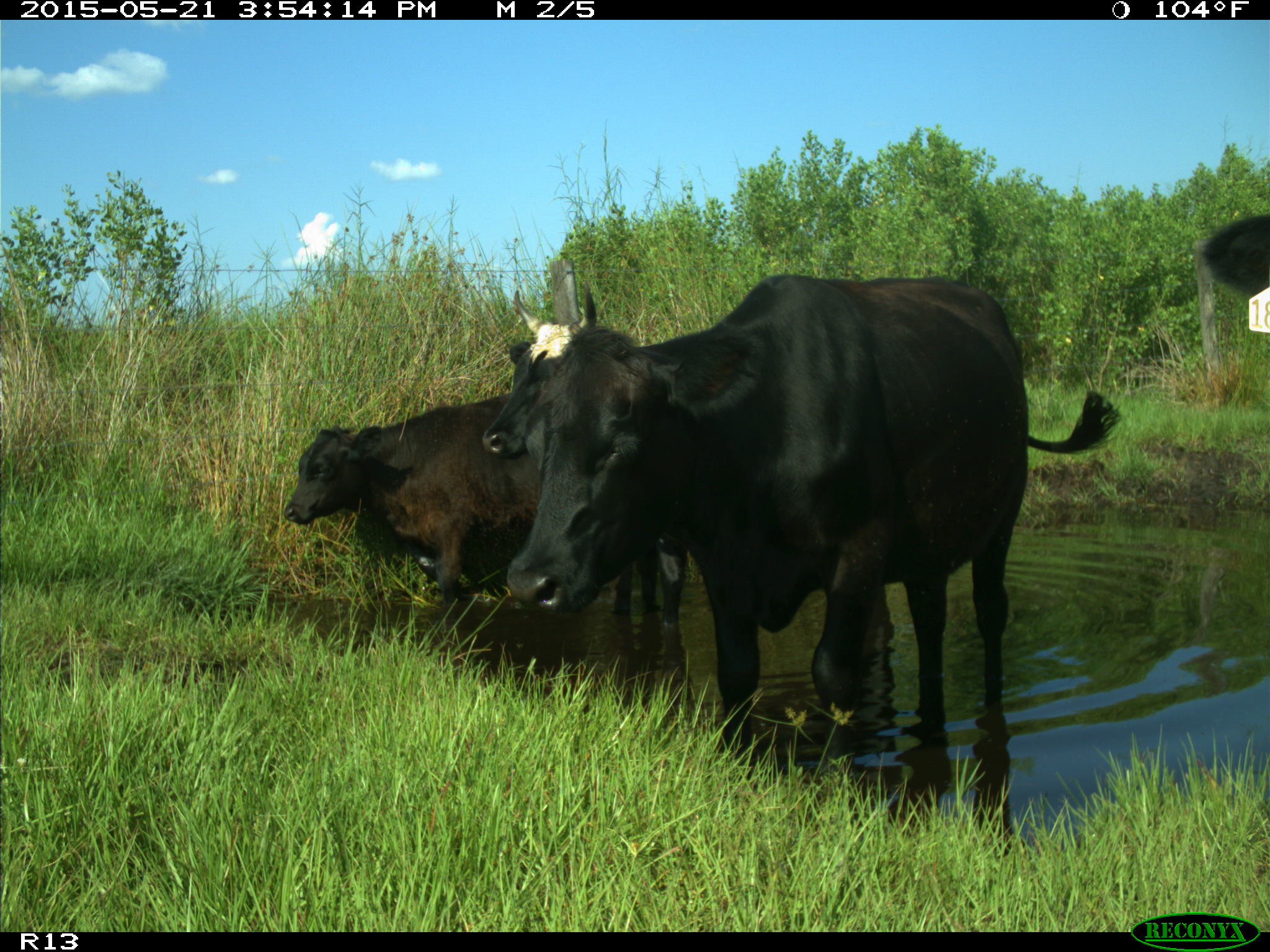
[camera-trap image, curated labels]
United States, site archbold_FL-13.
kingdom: Animalia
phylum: Chordata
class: Mammalia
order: Artiodactyla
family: Bovidae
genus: Bos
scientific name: Bos taurus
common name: domestic cow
Bos taurus (domestic cow).